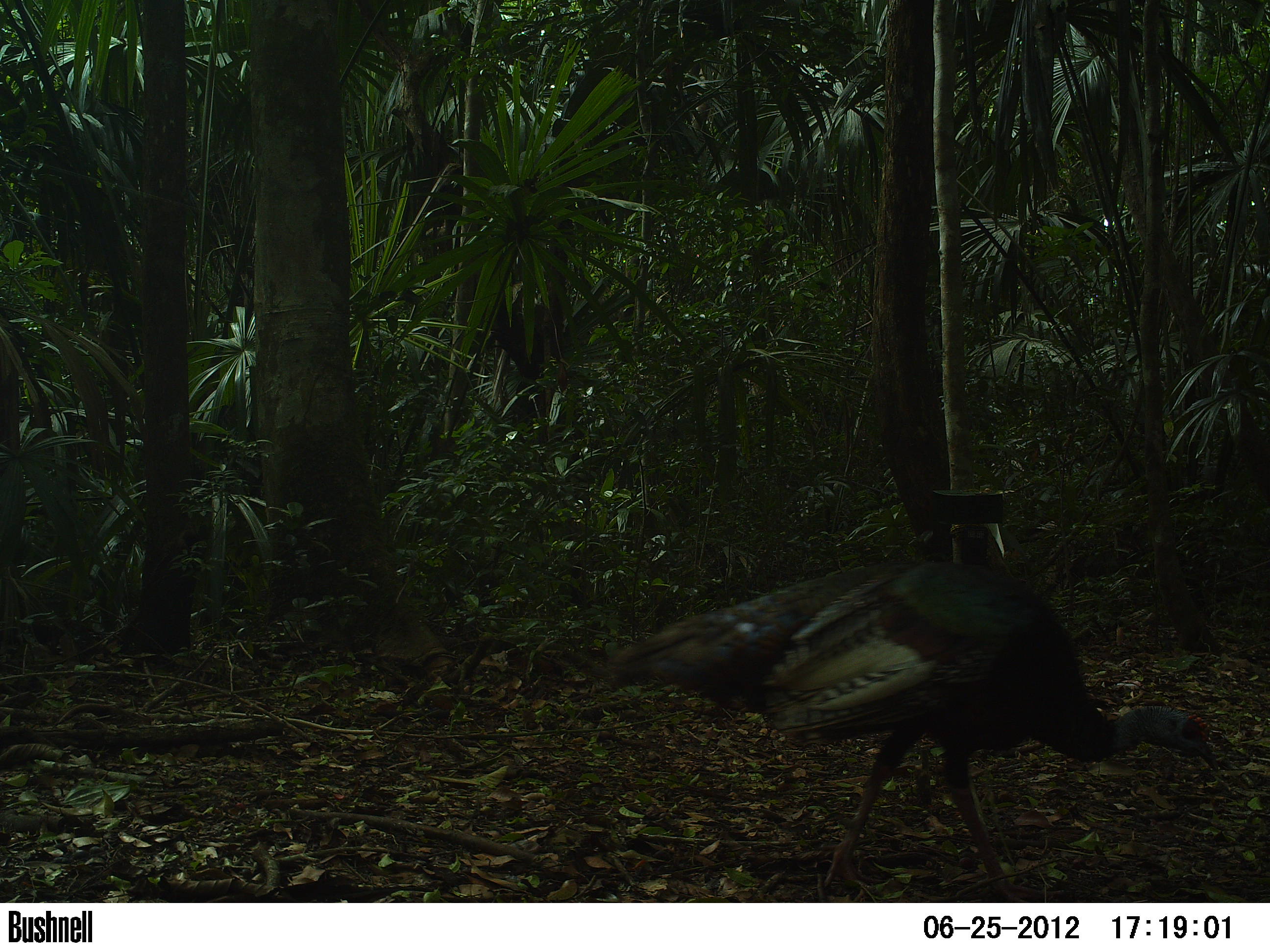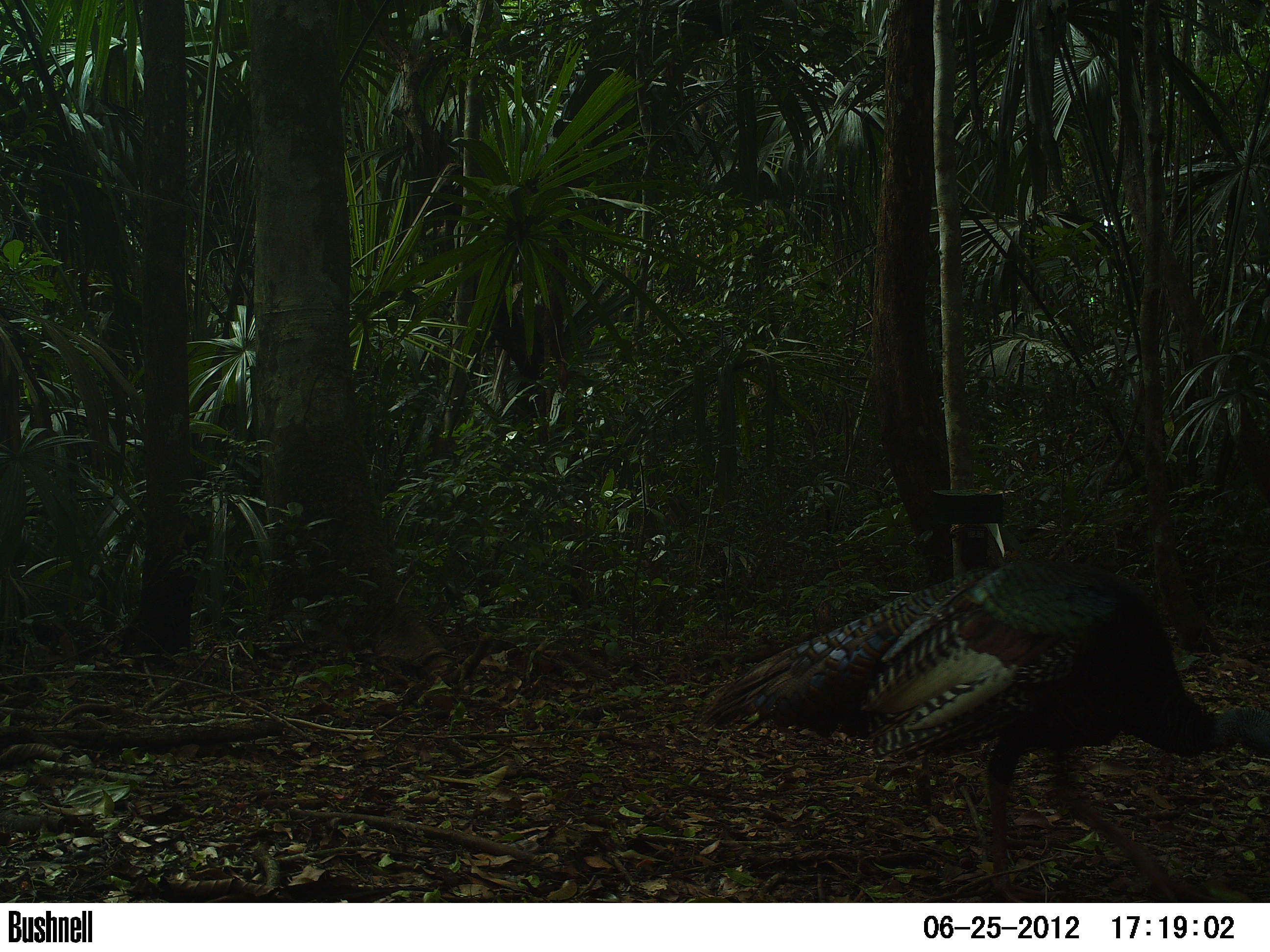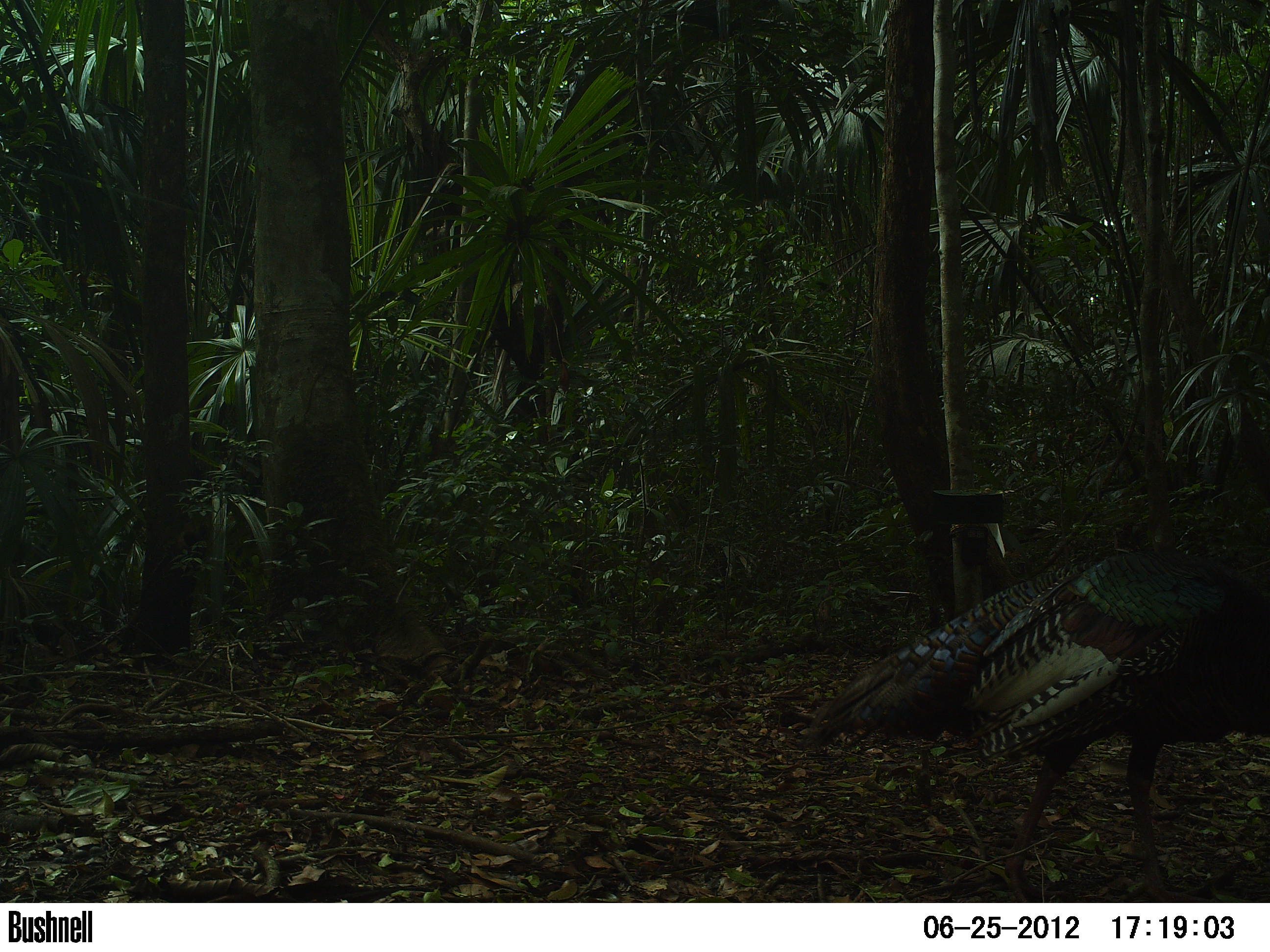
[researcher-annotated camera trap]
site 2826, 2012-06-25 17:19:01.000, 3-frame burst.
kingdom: Animalia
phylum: Chordata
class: Aves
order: Galliformes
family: Phasianidae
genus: Meleagris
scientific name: Meleagris ocellata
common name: ocellated turkey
Meleagris ocellata (ocellated turkey), count 9, age adult.